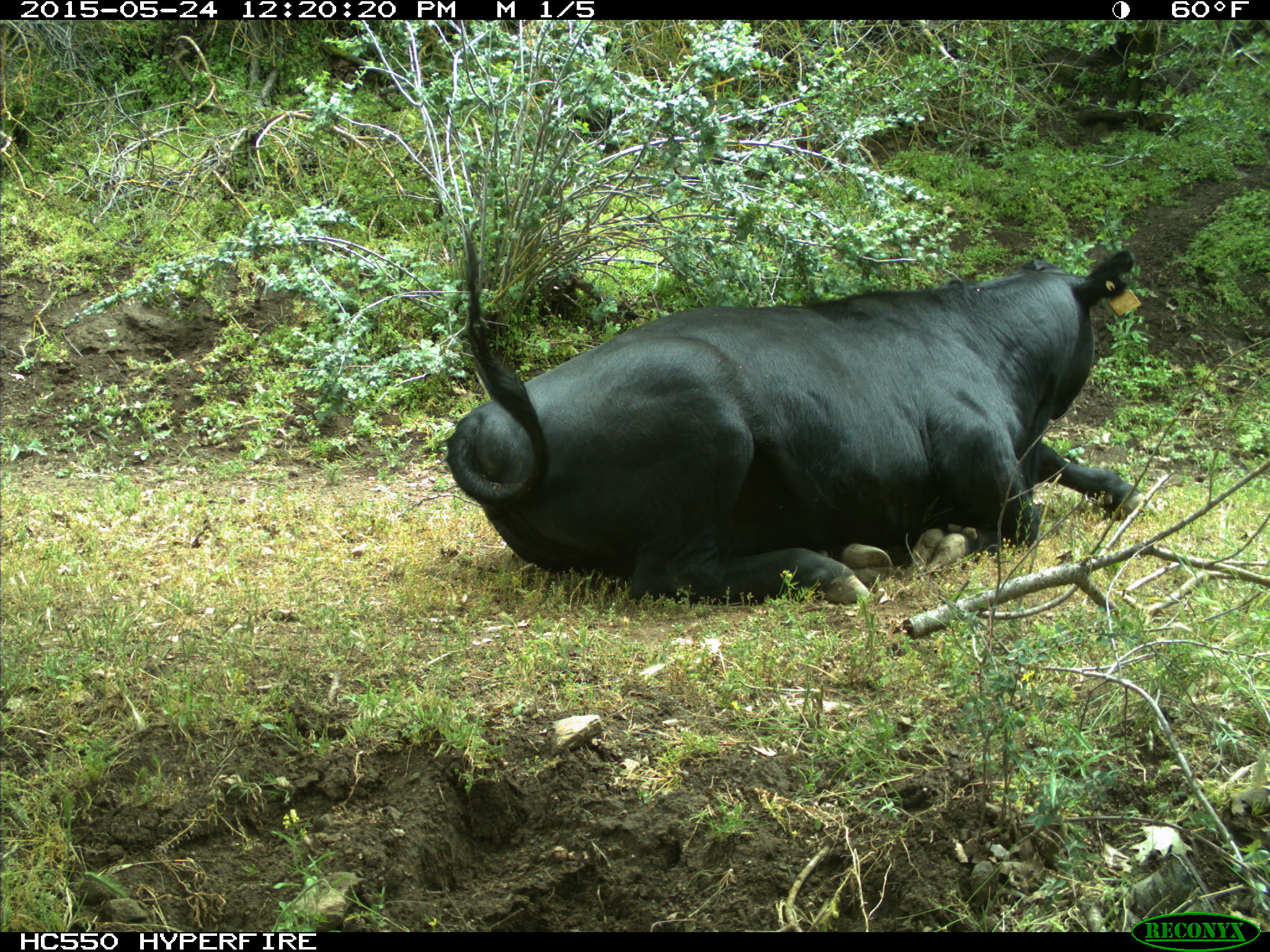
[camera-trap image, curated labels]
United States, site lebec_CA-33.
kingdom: Animalia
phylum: Chordata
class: Mammalia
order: Artiodactyla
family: Bovidae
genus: Bos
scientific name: Bos taurus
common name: domestic cow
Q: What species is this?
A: Bos taurus (domestic cow).